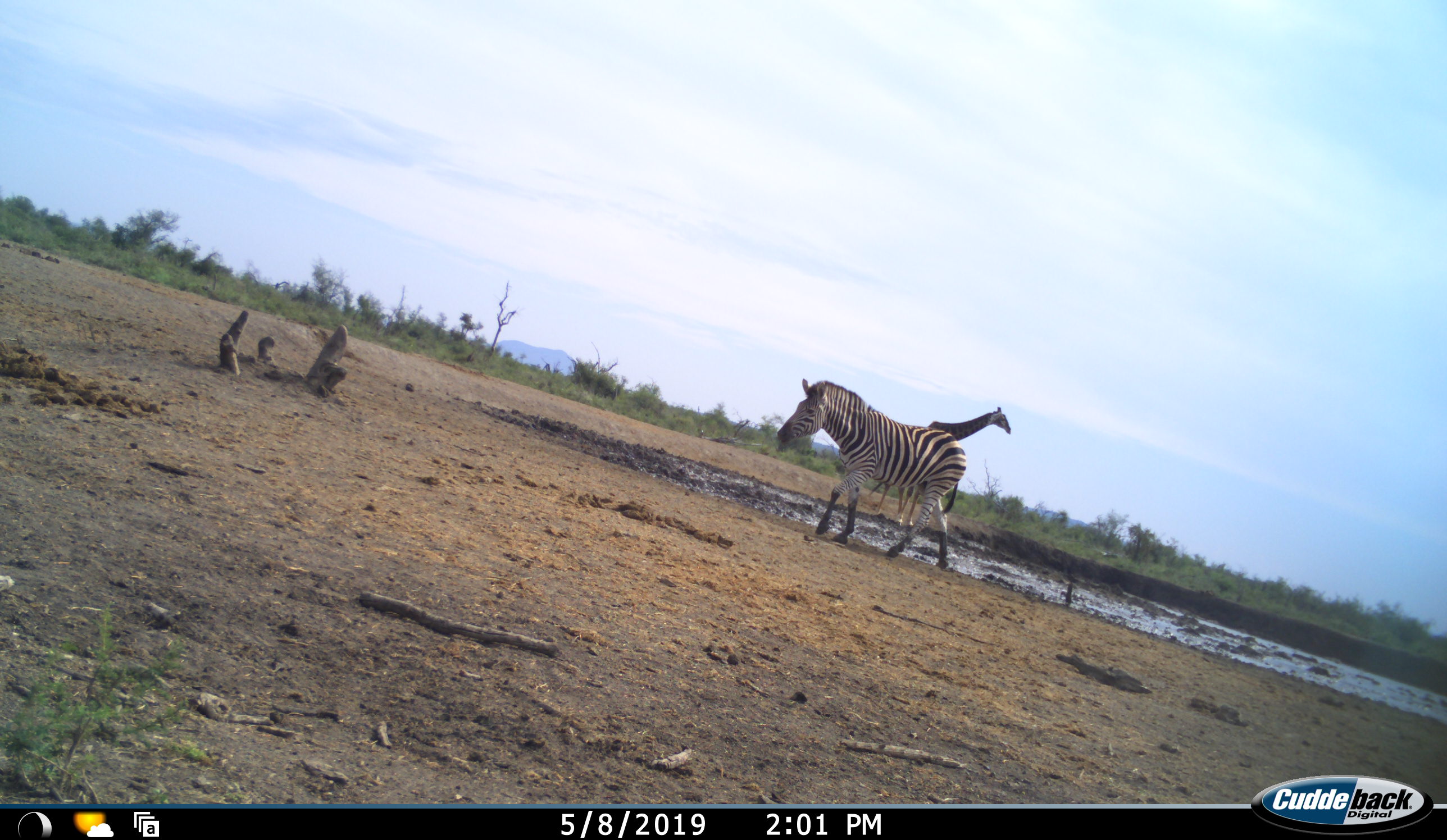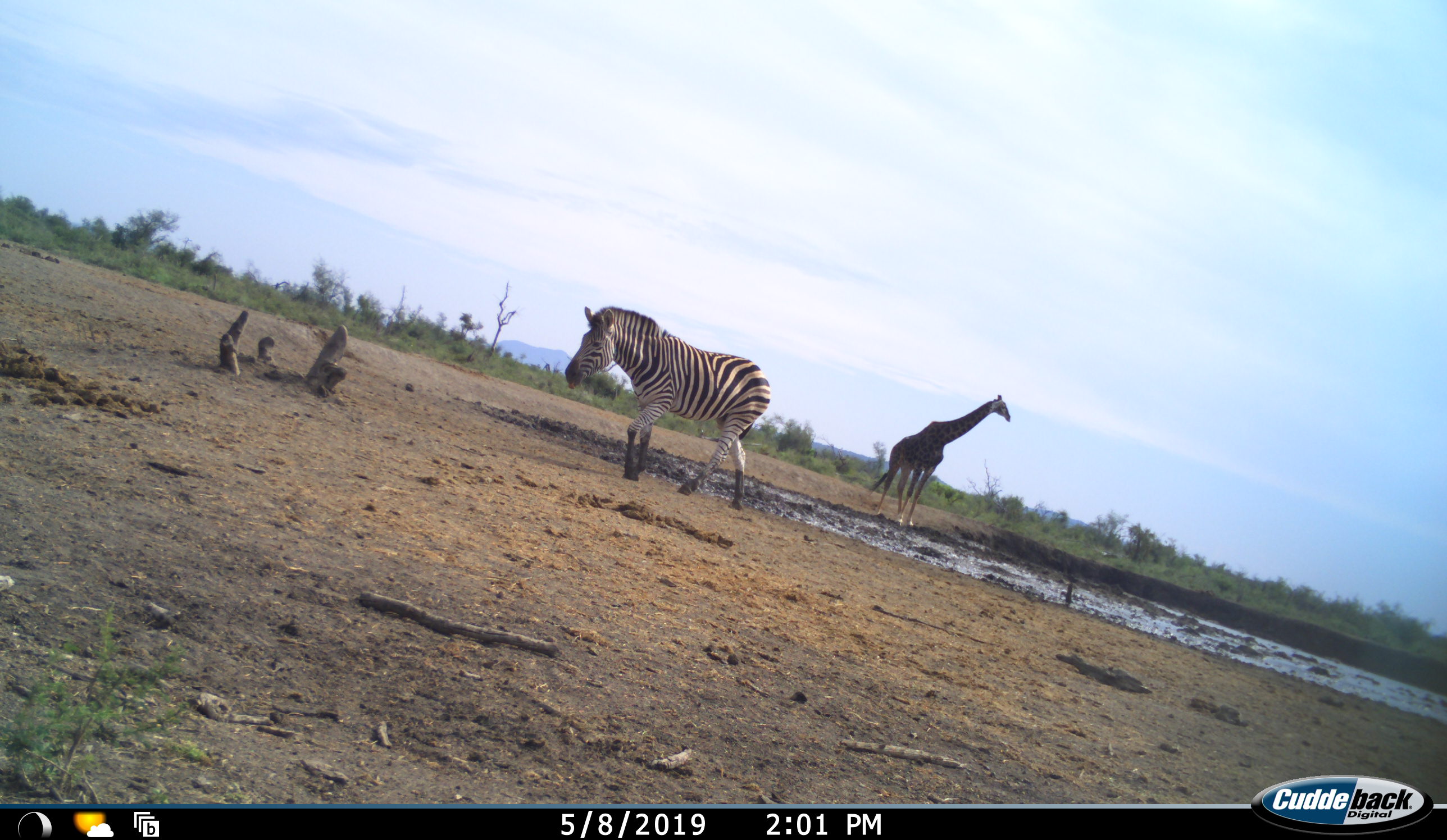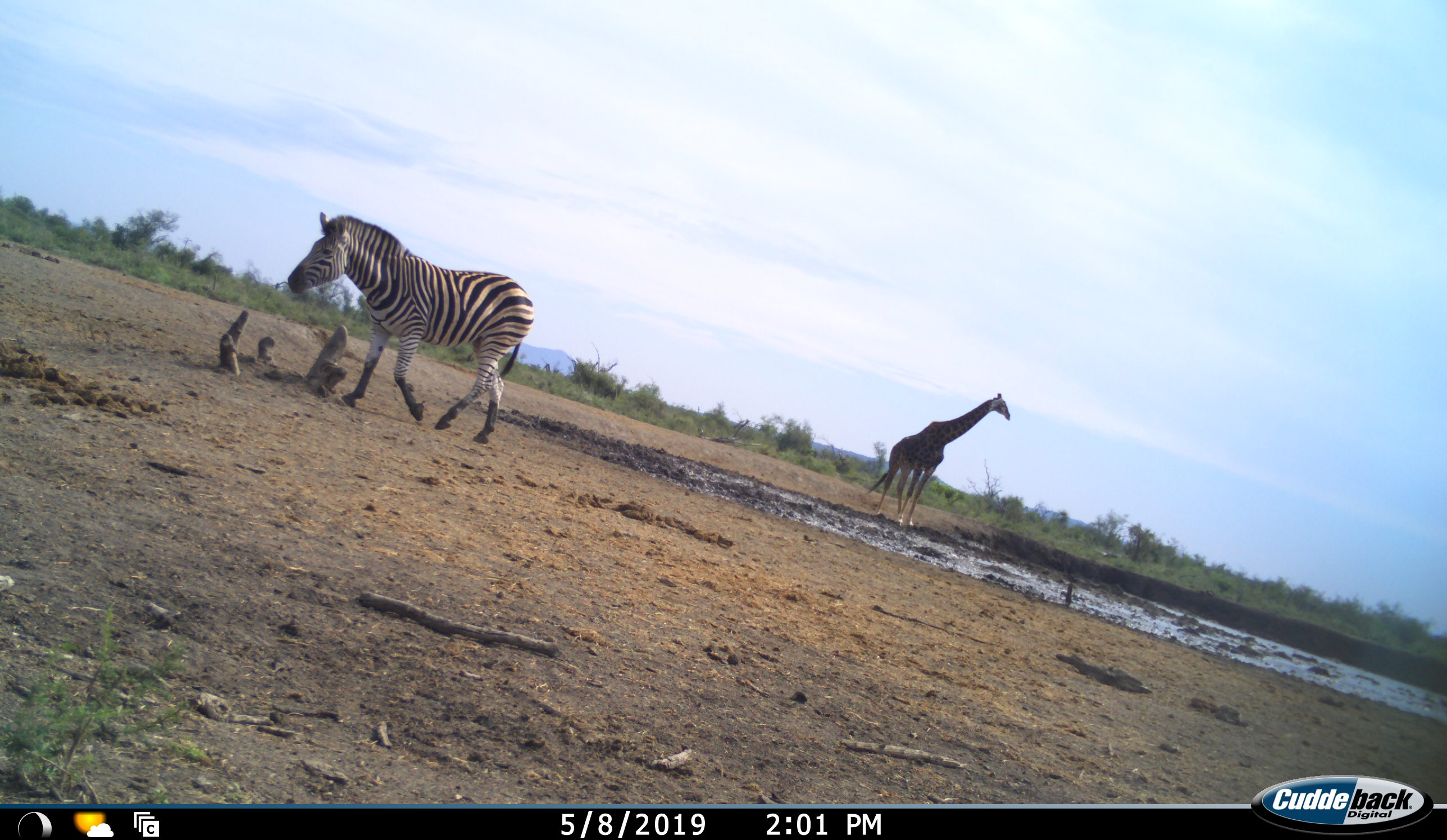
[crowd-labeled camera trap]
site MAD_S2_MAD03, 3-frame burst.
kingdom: Animalia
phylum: Chordata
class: Mammalia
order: Artiodactyla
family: Giraffidae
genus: Giraffa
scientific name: Giraffa camelopardalis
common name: giraffe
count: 1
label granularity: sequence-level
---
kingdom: Animalia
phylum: Chordata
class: Mammalia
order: Perissodactyla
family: Equidae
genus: Equus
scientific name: Equus quagga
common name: plains zebra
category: zebraplains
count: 1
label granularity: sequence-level